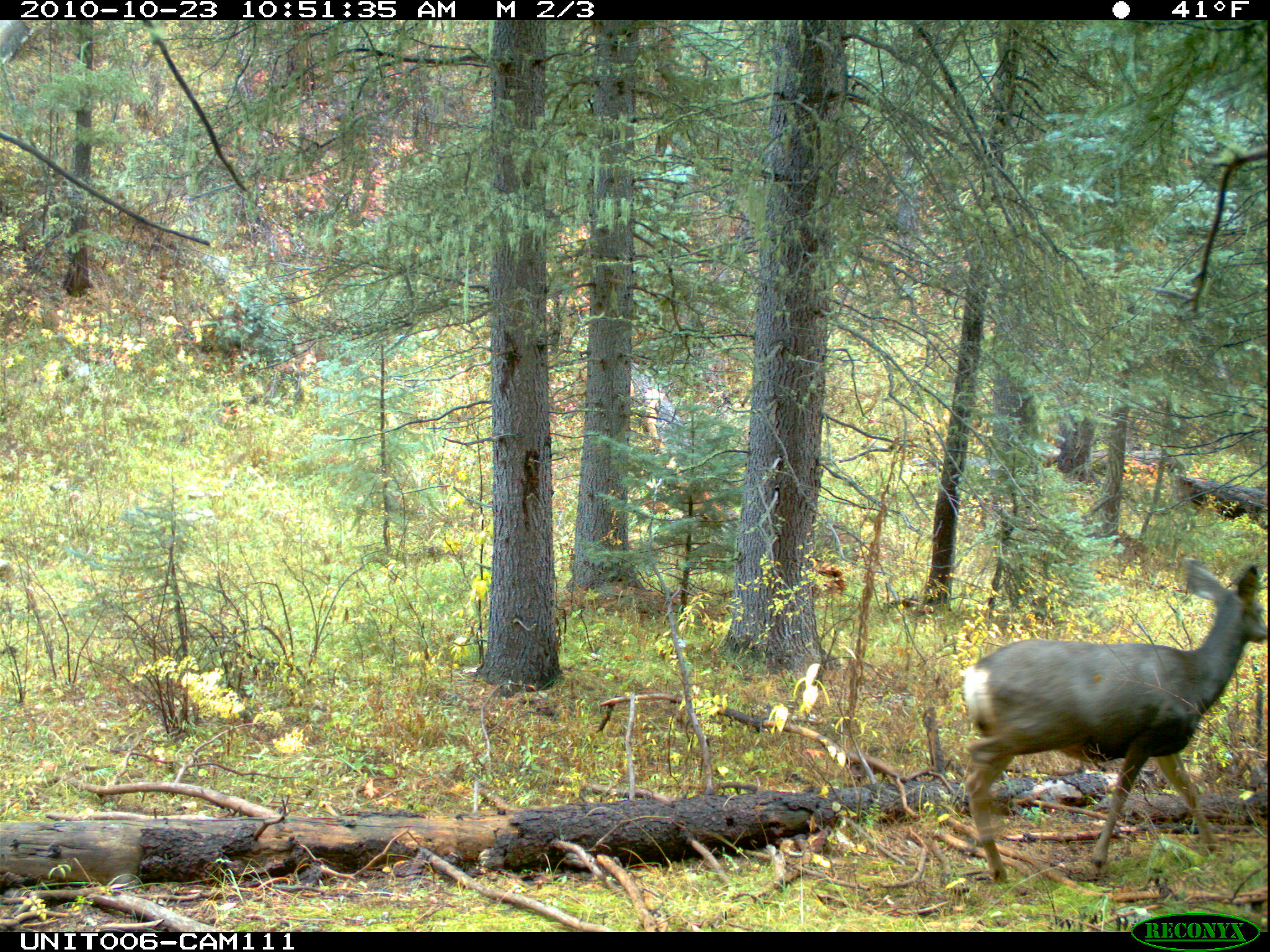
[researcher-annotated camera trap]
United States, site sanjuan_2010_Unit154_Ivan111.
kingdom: Animalia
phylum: Chordata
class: Mammalia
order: Artiodactyla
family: Cervidae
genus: Odocoileus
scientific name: Odocoileus hemionus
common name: mule deer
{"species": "Odocoileus hemionus (mule deer)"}